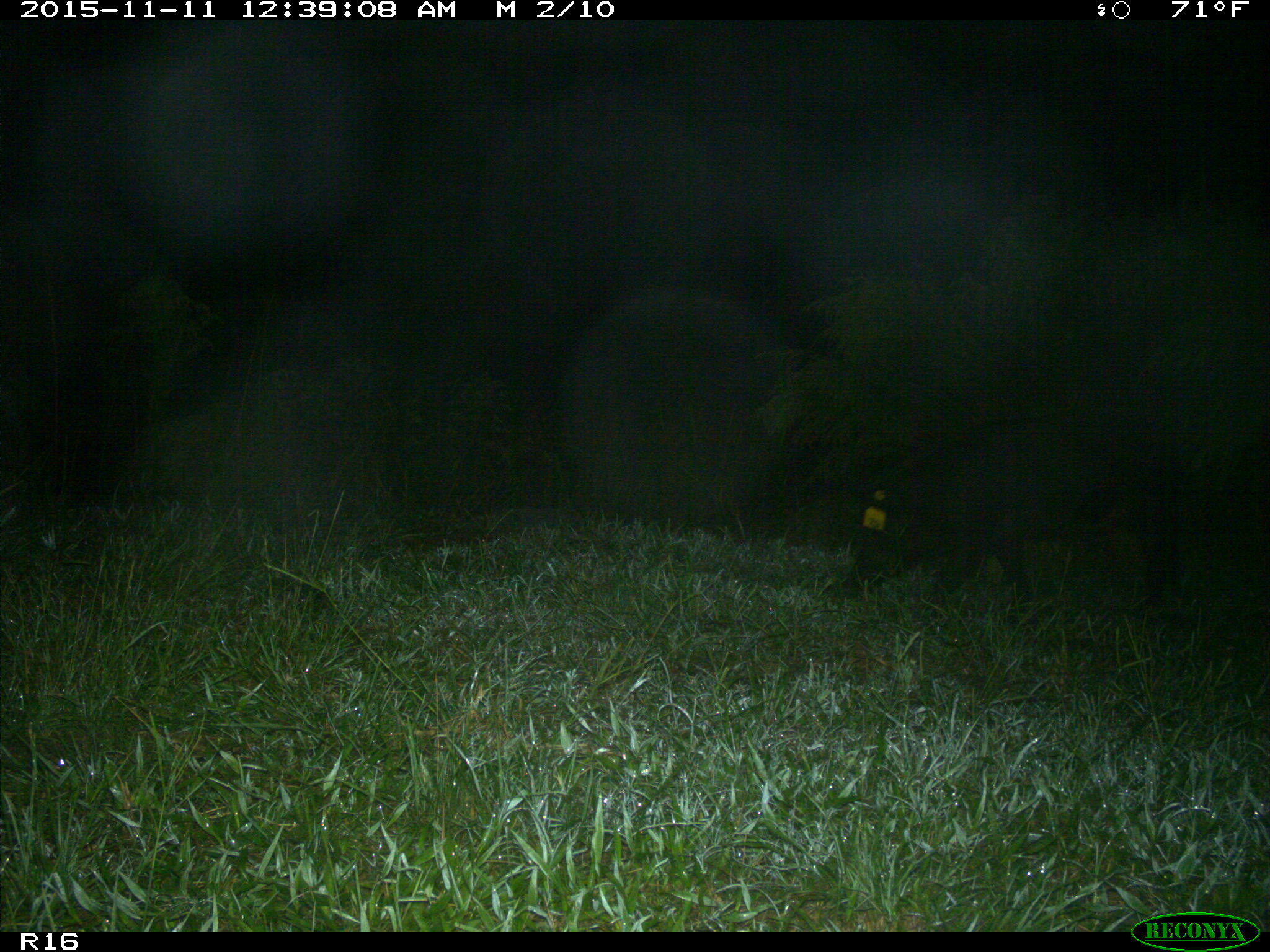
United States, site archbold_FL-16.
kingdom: Animalia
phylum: Chordata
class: Mammalia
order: Artiodactyla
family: Suidae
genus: Sus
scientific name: Sus scrofa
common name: wild boar